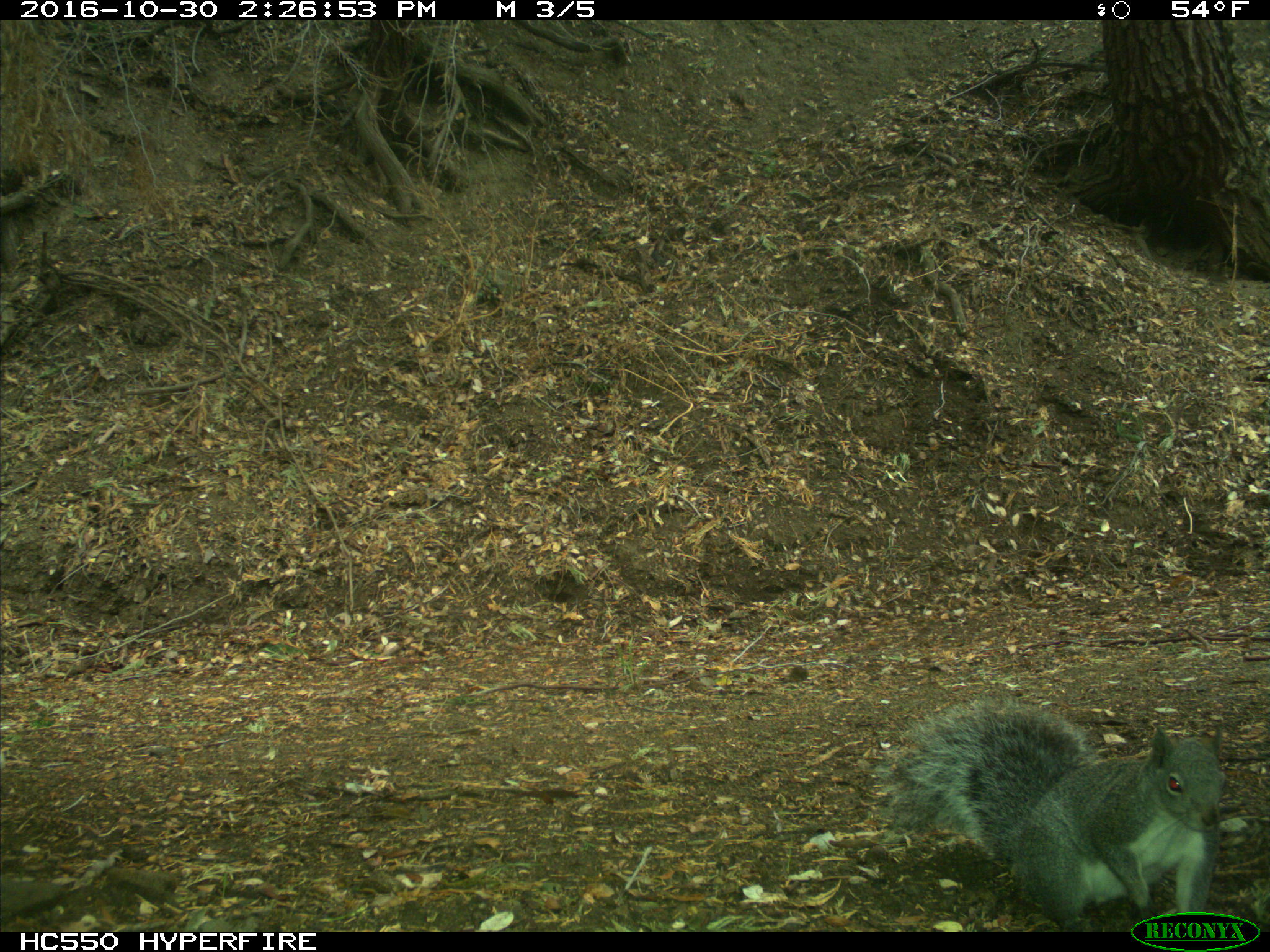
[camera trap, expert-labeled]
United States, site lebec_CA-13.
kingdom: Animalia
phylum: Chordata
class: Mammalia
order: Rodentia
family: Sciuridae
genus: Sciurus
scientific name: Sciurus carolinensis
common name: eastern gray squirrel